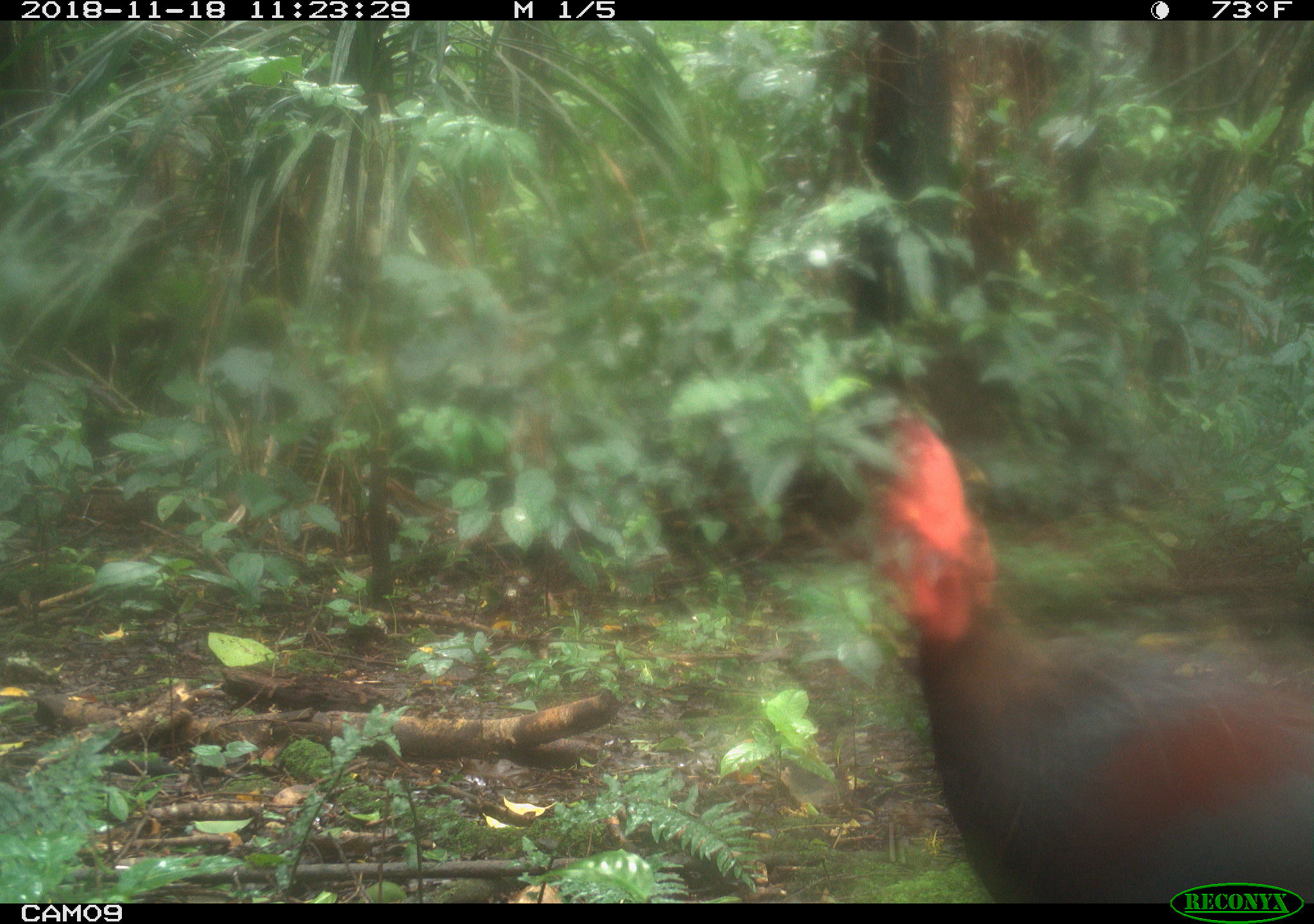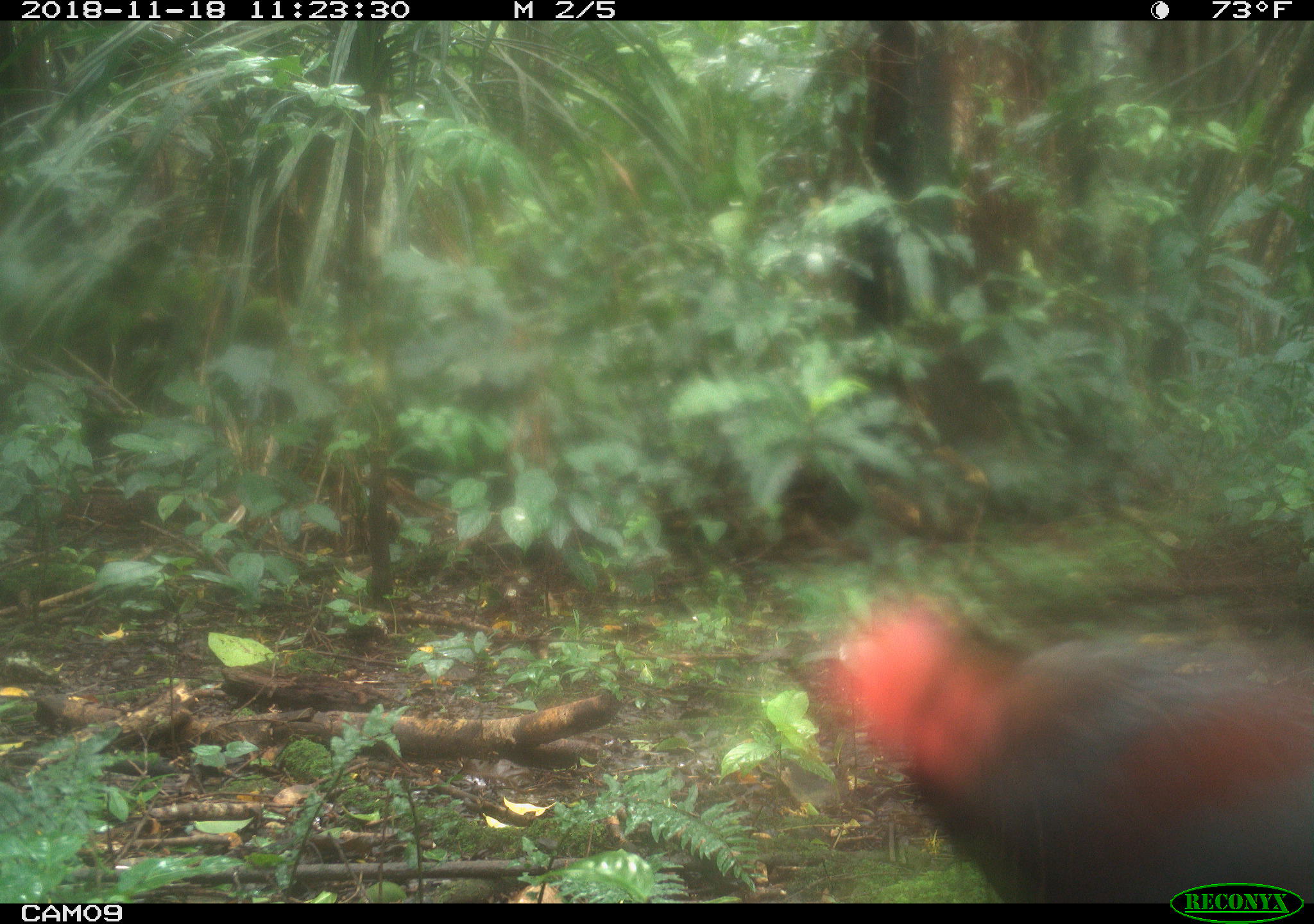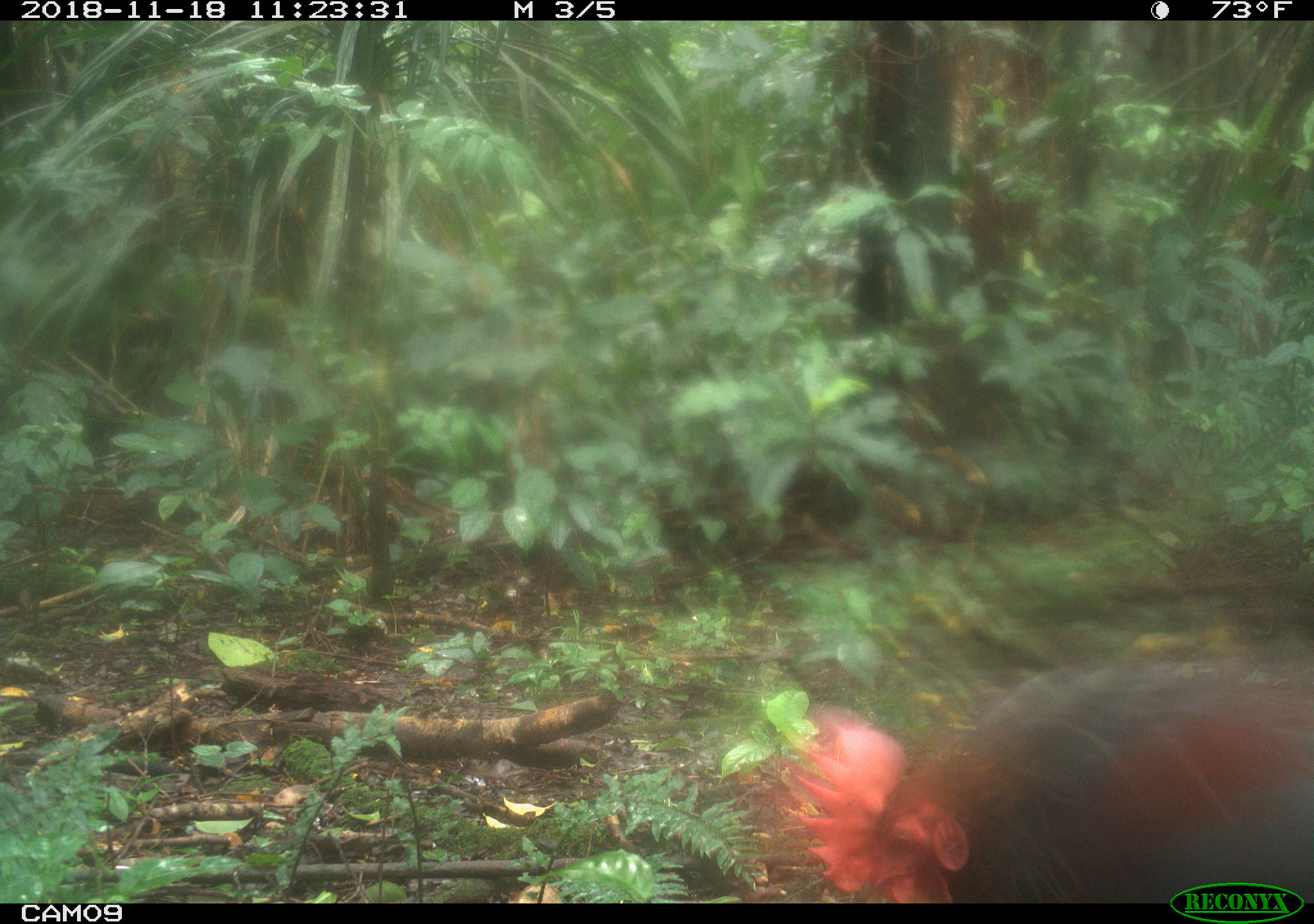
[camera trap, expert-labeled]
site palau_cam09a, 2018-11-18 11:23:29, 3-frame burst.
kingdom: Animalia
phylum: Chordata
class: Aves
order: Galliformes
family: Phasianidae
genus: Gallus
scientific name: Gallus gallus domesticus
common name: rooster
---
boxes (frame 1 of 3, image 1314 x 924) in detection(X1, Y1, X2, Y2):
rooster: detection(855, 395, 1314, 901)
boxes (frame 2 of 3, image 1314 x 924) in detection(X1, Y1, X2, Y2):
rooster: detection(789, 599, 1314, 900)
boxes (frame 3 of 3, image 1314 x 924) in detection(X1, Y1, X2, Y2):
rooster: detection(782, 654, 1314, 905)